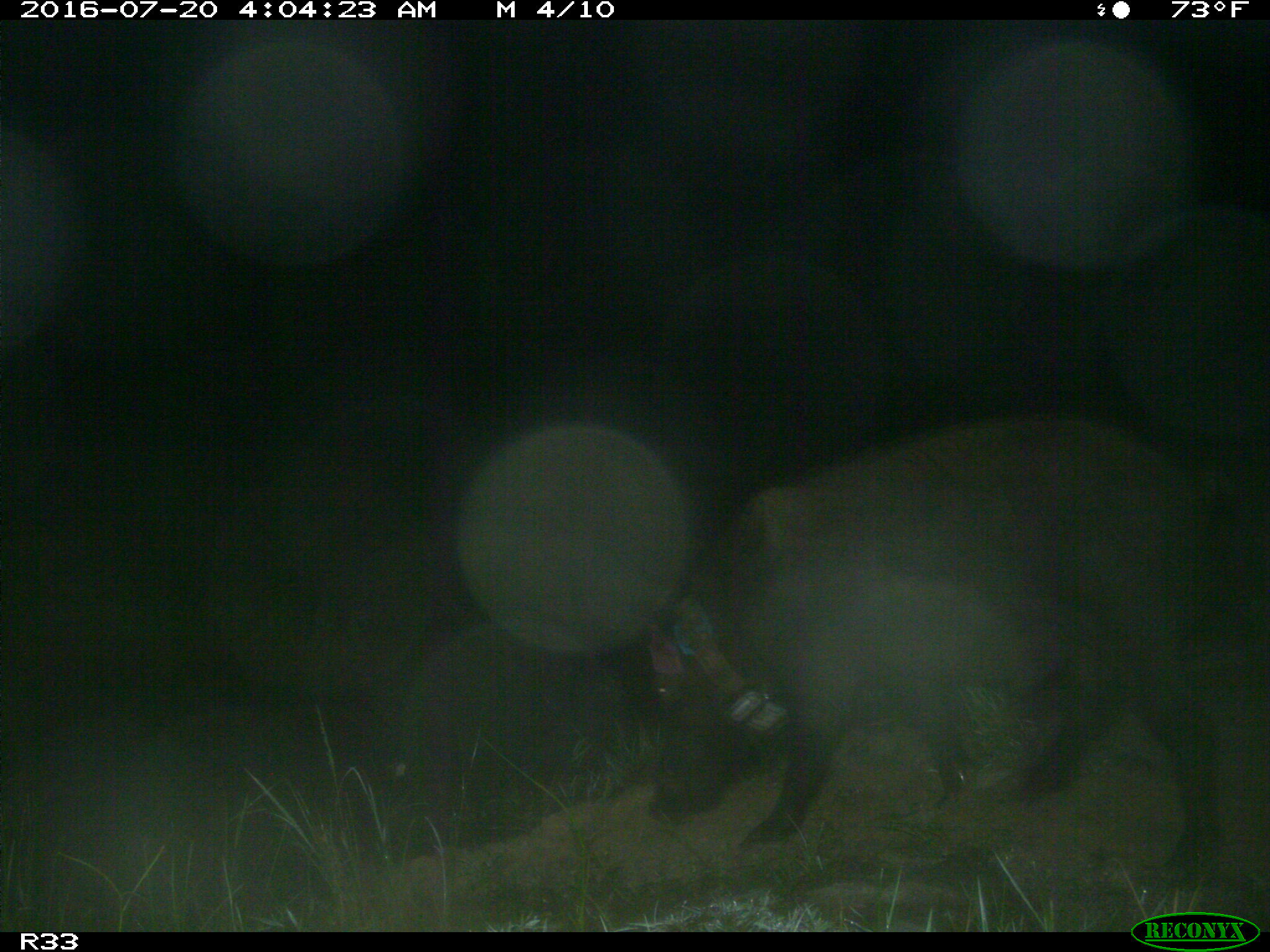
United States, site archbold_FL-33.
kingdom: Animalia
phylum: Chordata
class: Mammalia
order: Artiodactyla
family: Suidae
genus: Sus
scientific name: Sus scrofa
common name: wild boar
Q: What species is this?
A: Sus scrofa (wild boar).